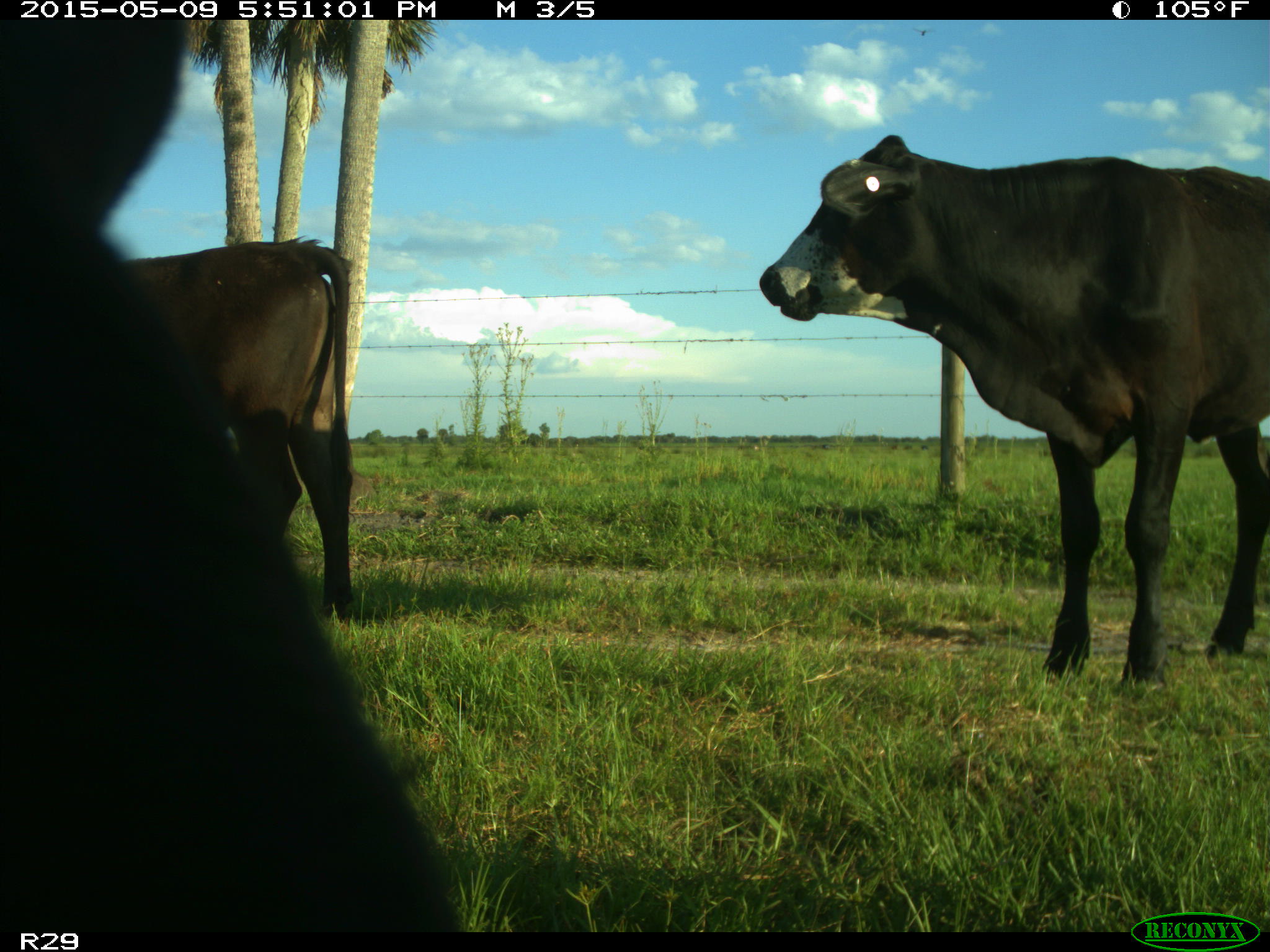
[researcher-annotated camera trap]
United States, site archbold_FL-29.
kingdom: Animalia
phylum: Chordata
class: Mammalia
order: Artiodactyla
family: Bovidae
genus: Bos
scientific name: Bos taurus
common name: domestic cow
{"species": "Bos taurus (domestic cow)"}